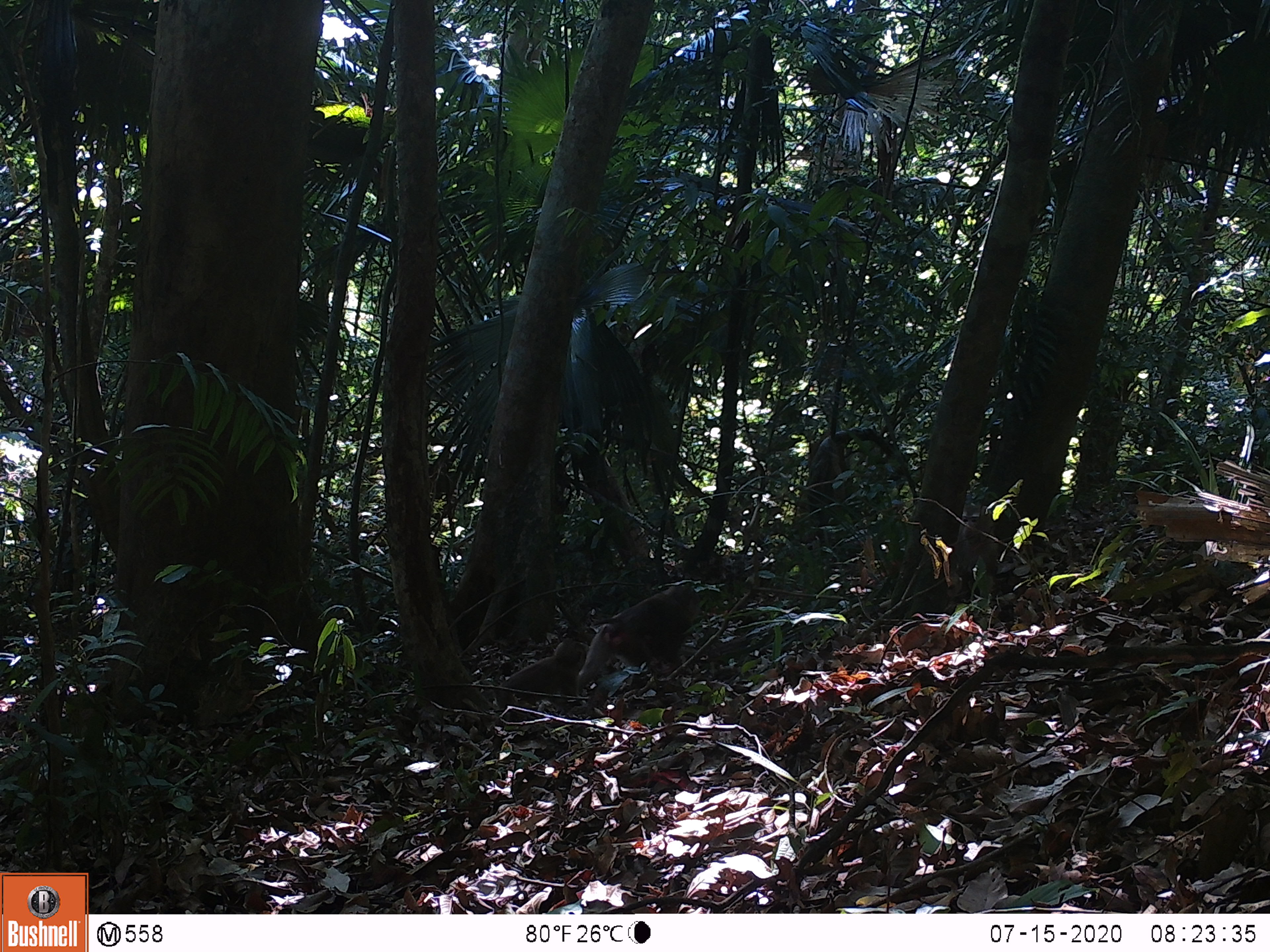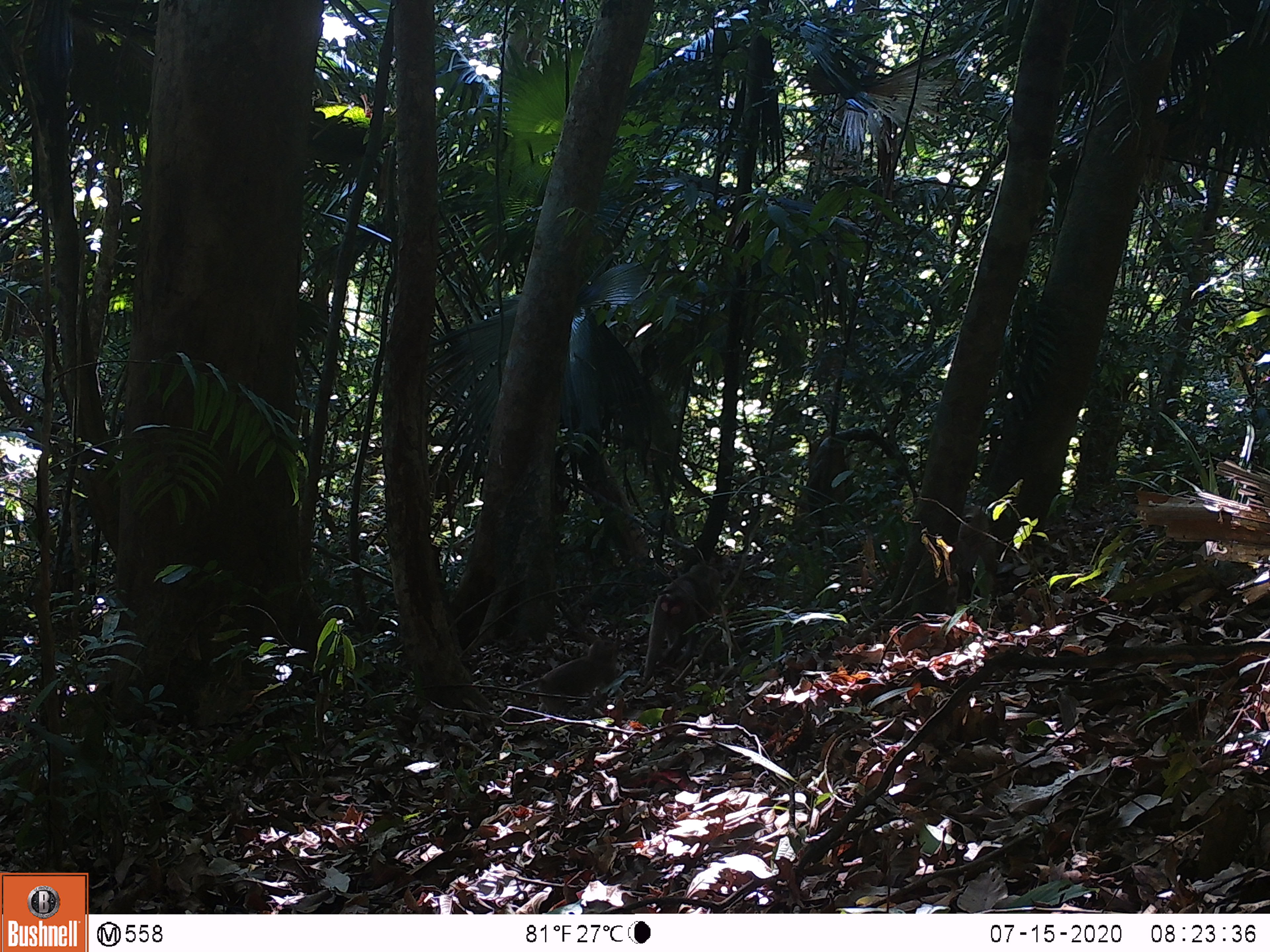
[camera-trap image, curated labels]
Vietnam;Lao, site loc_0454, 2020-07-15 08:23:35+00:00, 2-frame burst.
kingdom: Animalia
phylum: Chordata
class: Mammalia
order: Primates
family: Cercopithecidae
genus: Macaca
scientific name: Macaca nemestrina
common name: pig-tailed macaque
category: pig tailed macaque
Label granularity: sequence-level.